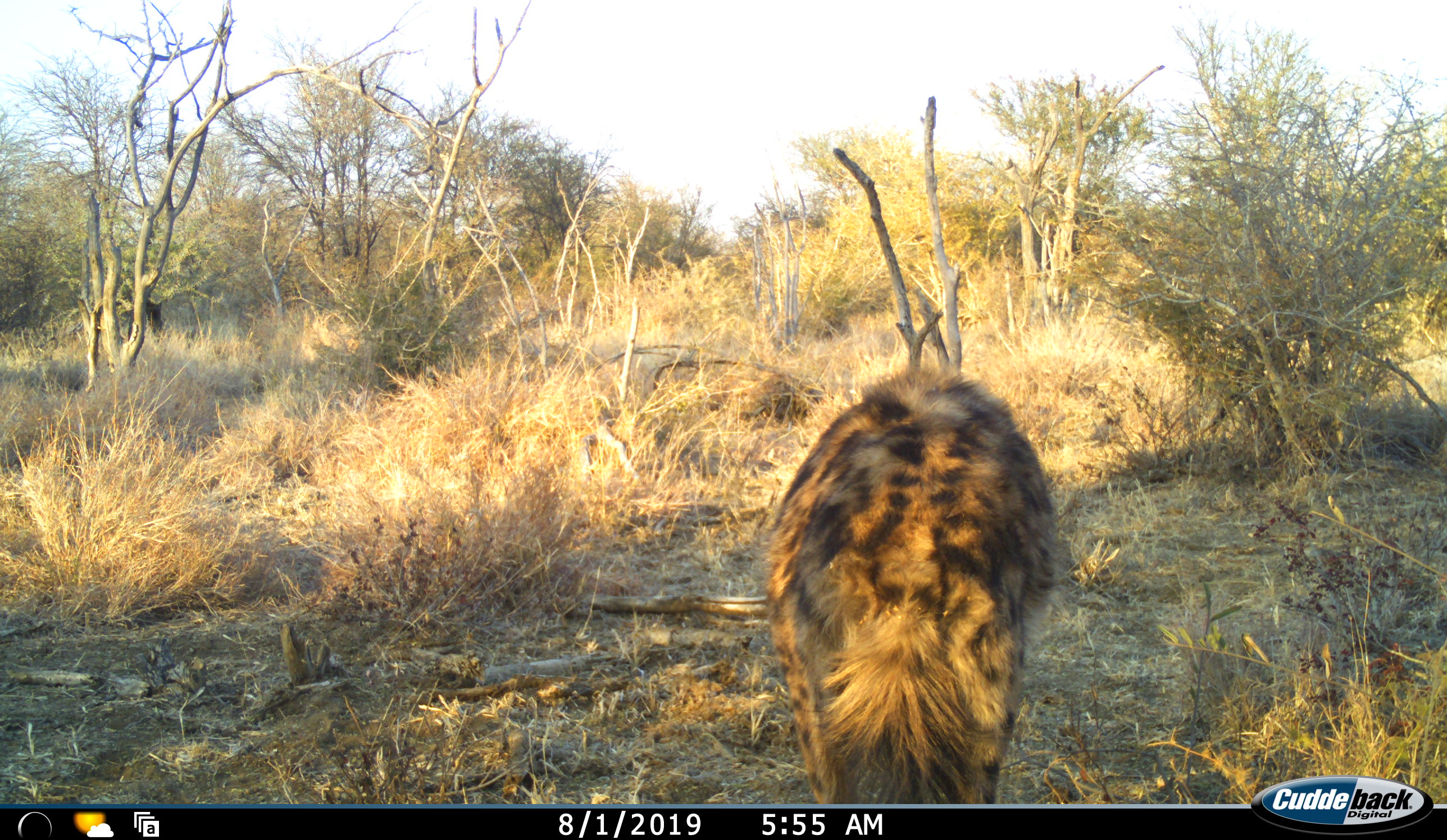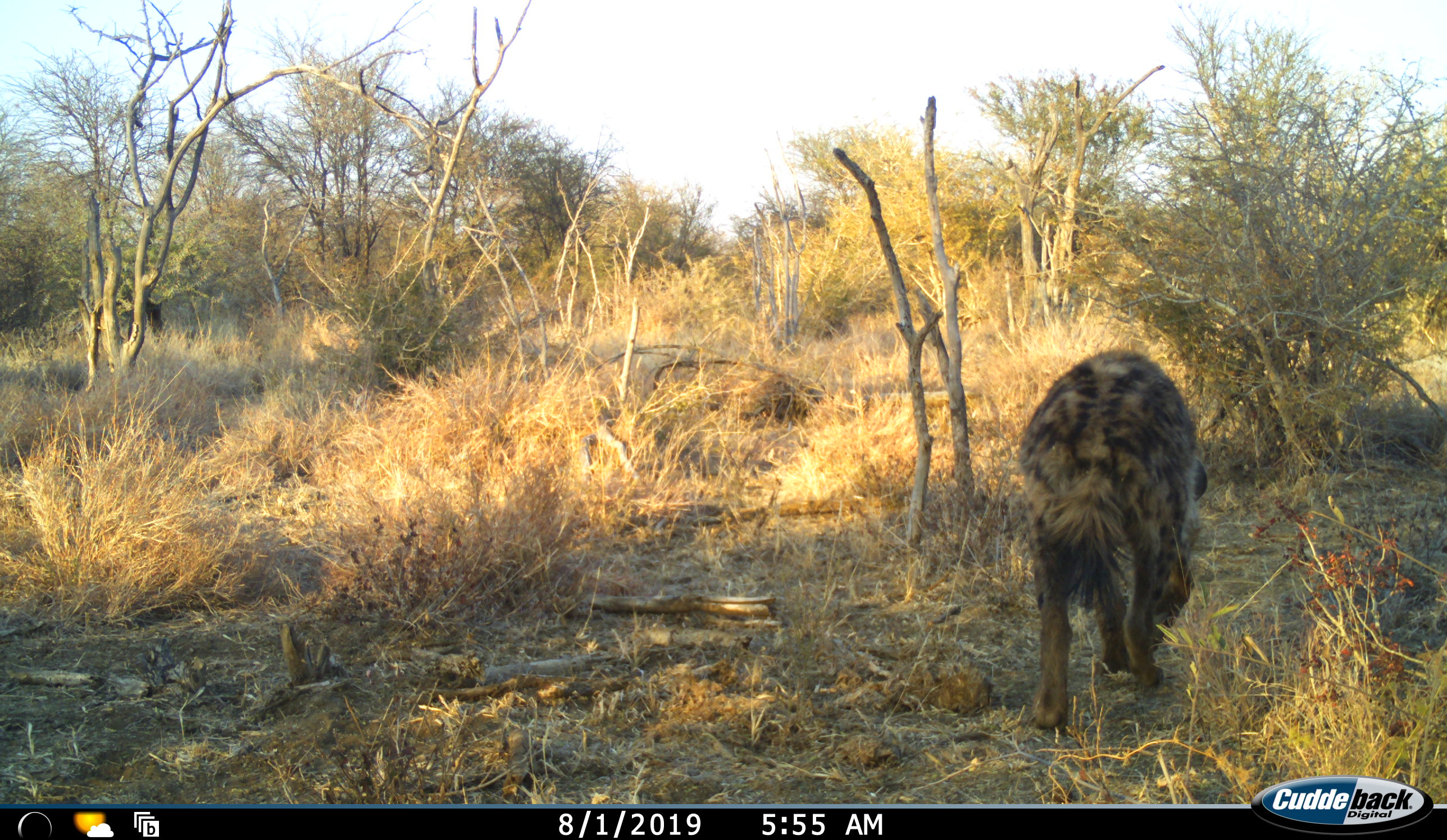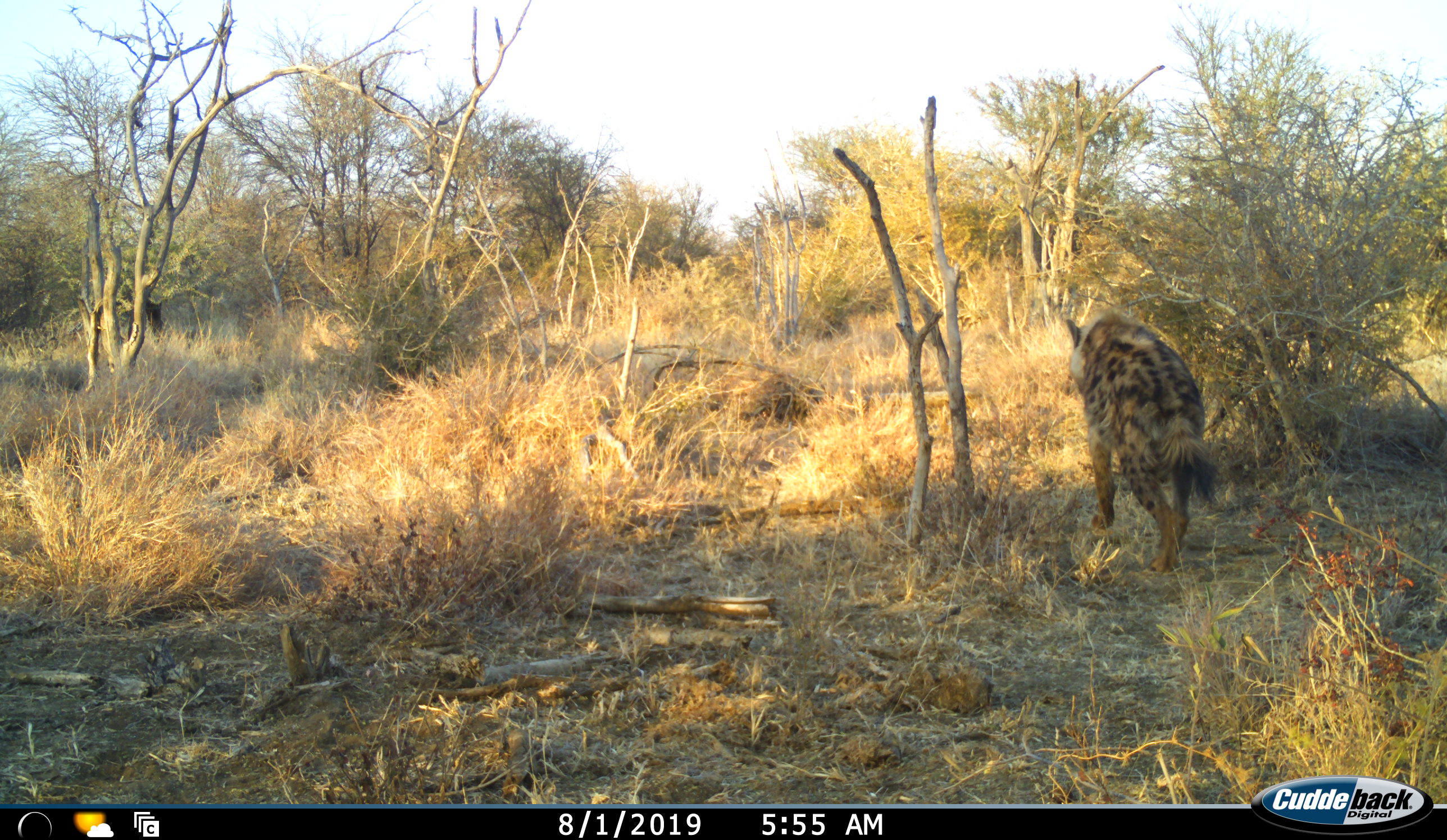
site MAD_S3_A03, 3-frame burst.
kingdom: Animalia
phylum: Chordata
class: Mammalia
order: Carnivora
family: Hyaenidae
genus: Crocuta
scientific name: Crocuta crocuta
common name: spotted hyena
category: hyenaspotted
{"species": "hyenaspotted (spotted hyena) (Crocuta crocuta)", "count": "1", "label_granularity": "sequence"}